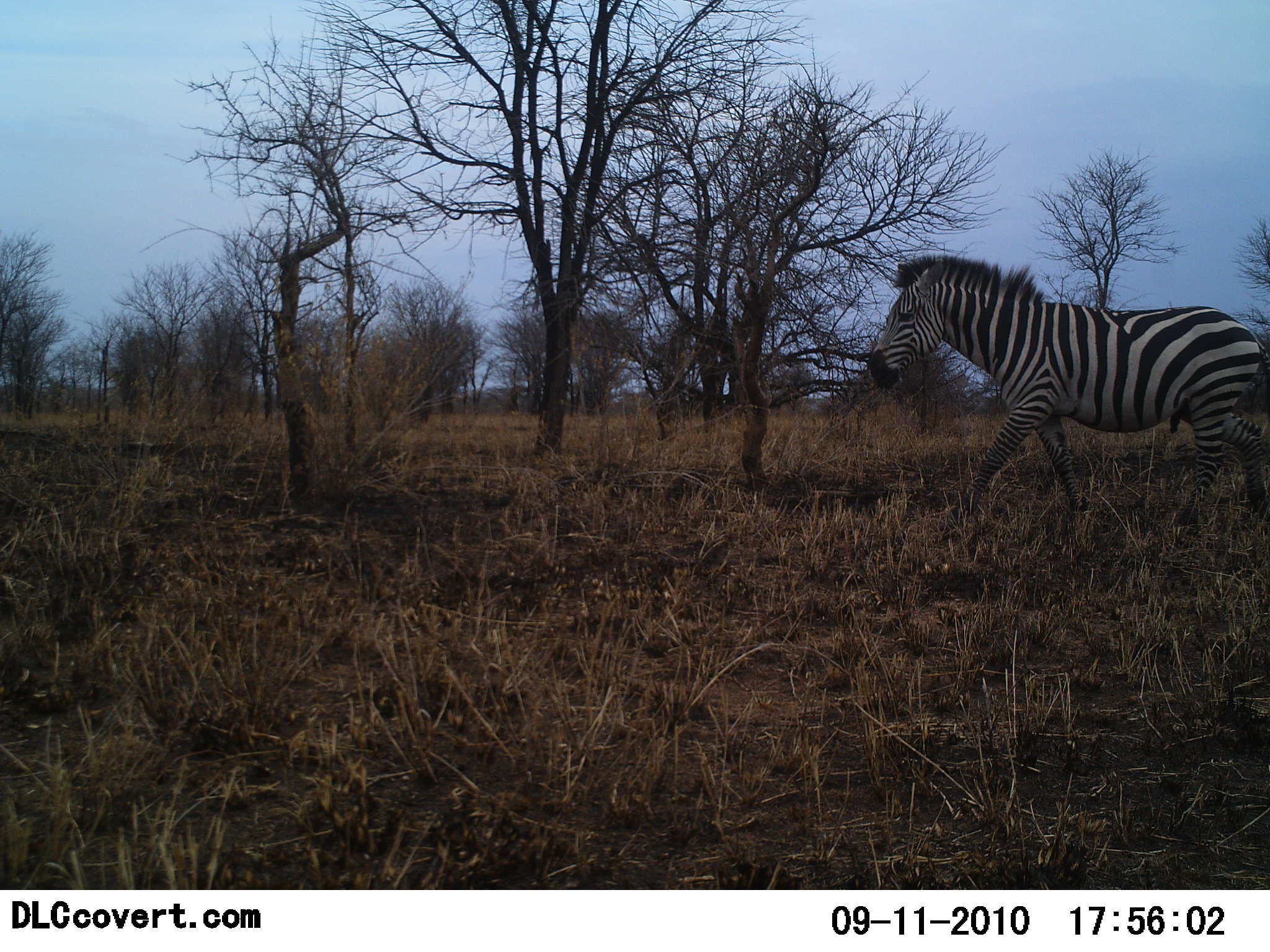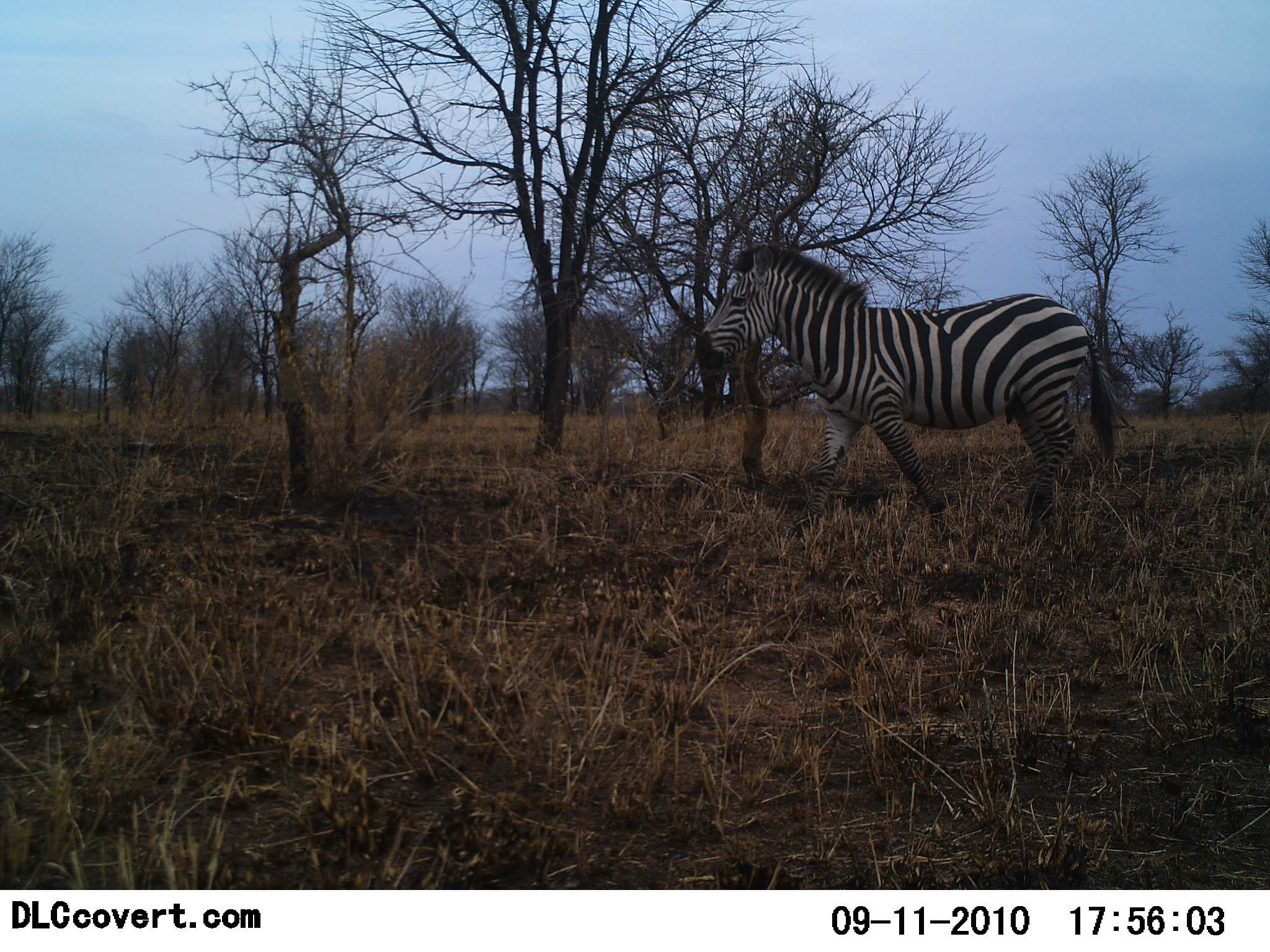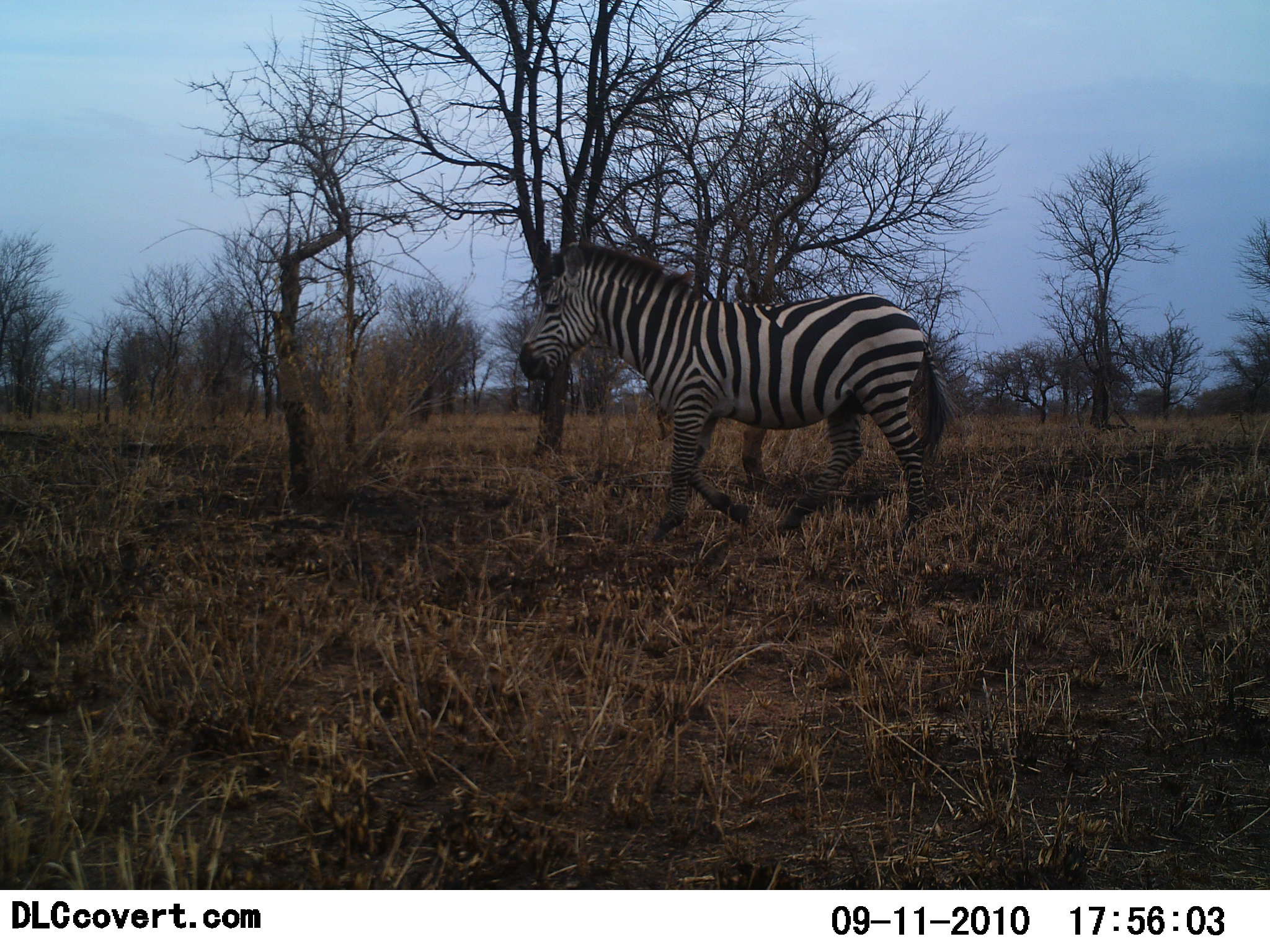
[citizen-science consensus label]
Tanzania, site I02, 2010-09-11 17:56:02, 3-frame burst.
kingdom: Animalia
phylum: Chordata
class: Mammalia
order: Perissodactyla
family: Equidae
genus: Equus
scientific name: Equus quagga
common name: plains zebra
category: zebra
Zebra (plains zebra) (Equus quagga), count 1. Behavior (volunteer vote fractions): standing 0%, resting 0%, moving 100%, interacting 0%. Young present (vote fraction): 0%. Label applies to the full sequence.